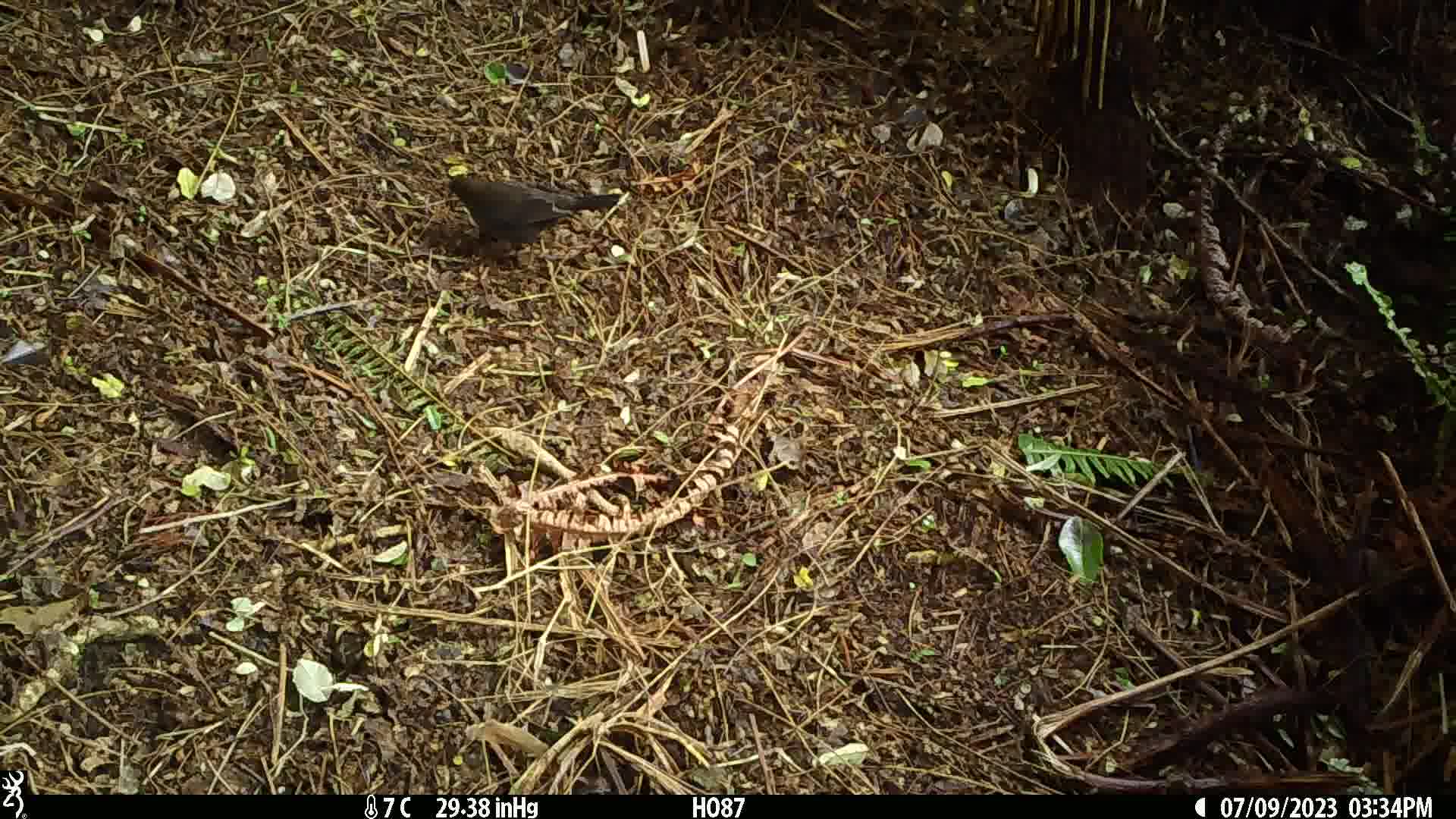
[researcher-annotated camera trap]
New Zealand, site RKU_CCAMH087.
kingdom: Animalia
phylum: Chordata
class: Aves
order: Passeriformes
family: Turdidae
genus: Turdus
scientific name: Turdus merula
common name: eurasian blackbird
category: blackbird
Blackbird (eurasian blackbird) (Turdus merula).